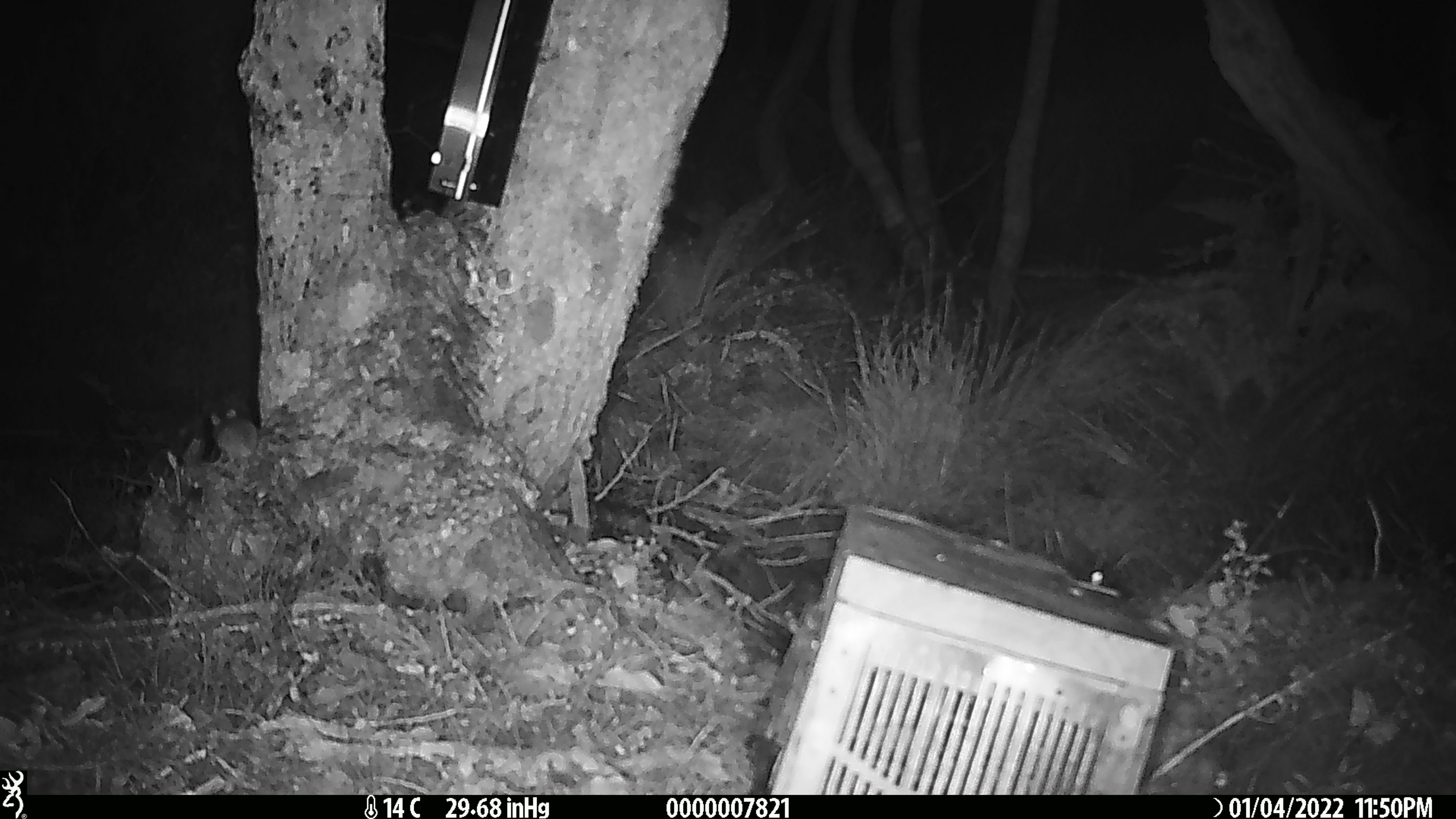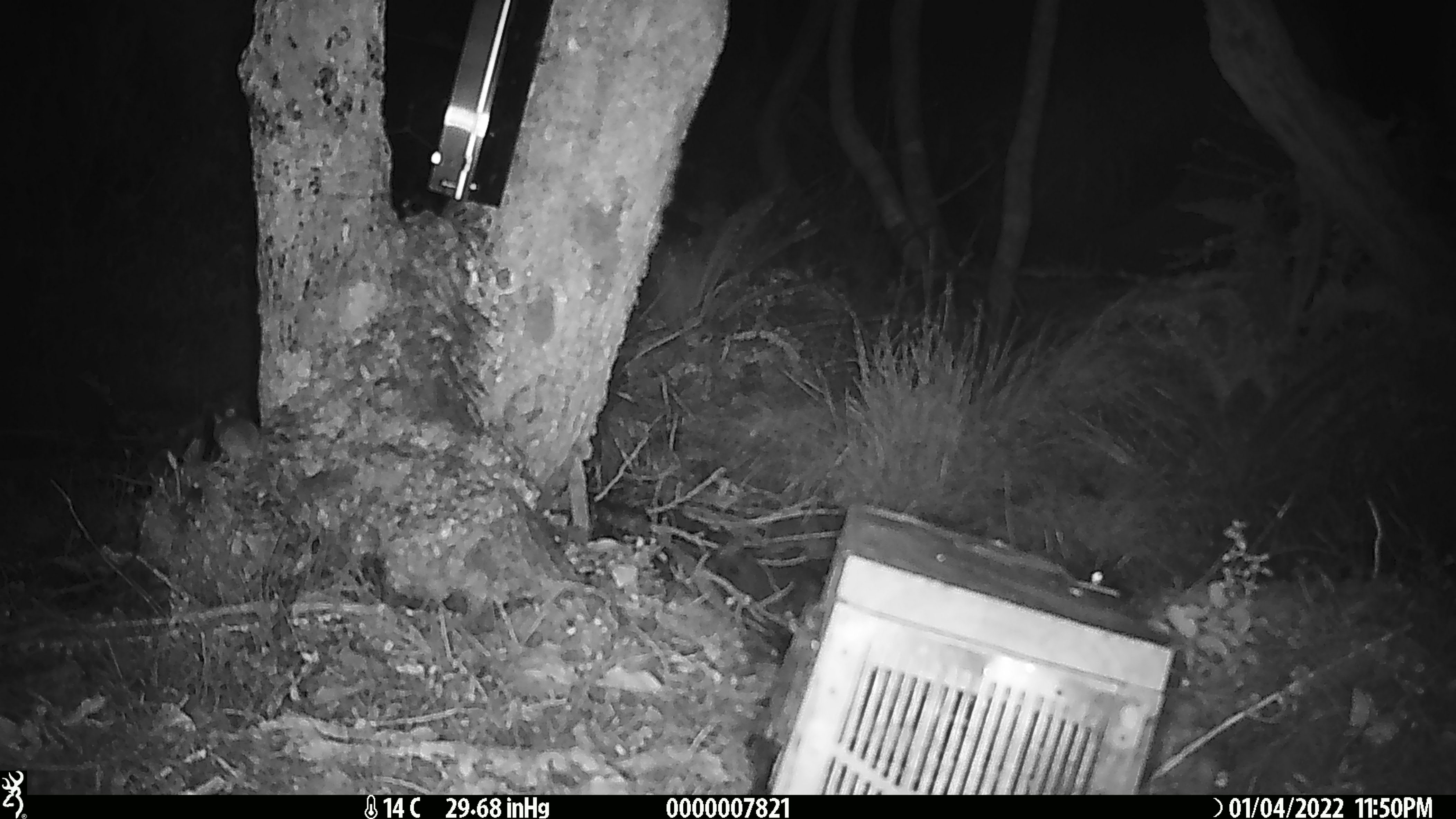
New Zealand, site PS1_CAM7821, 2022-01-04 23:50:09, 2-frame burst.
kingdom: Animalia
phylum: Chordata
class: Mammalia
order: Rodentia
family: Muridae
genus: Mus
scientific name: Mus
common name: mouse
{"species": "mouse (Mus)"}